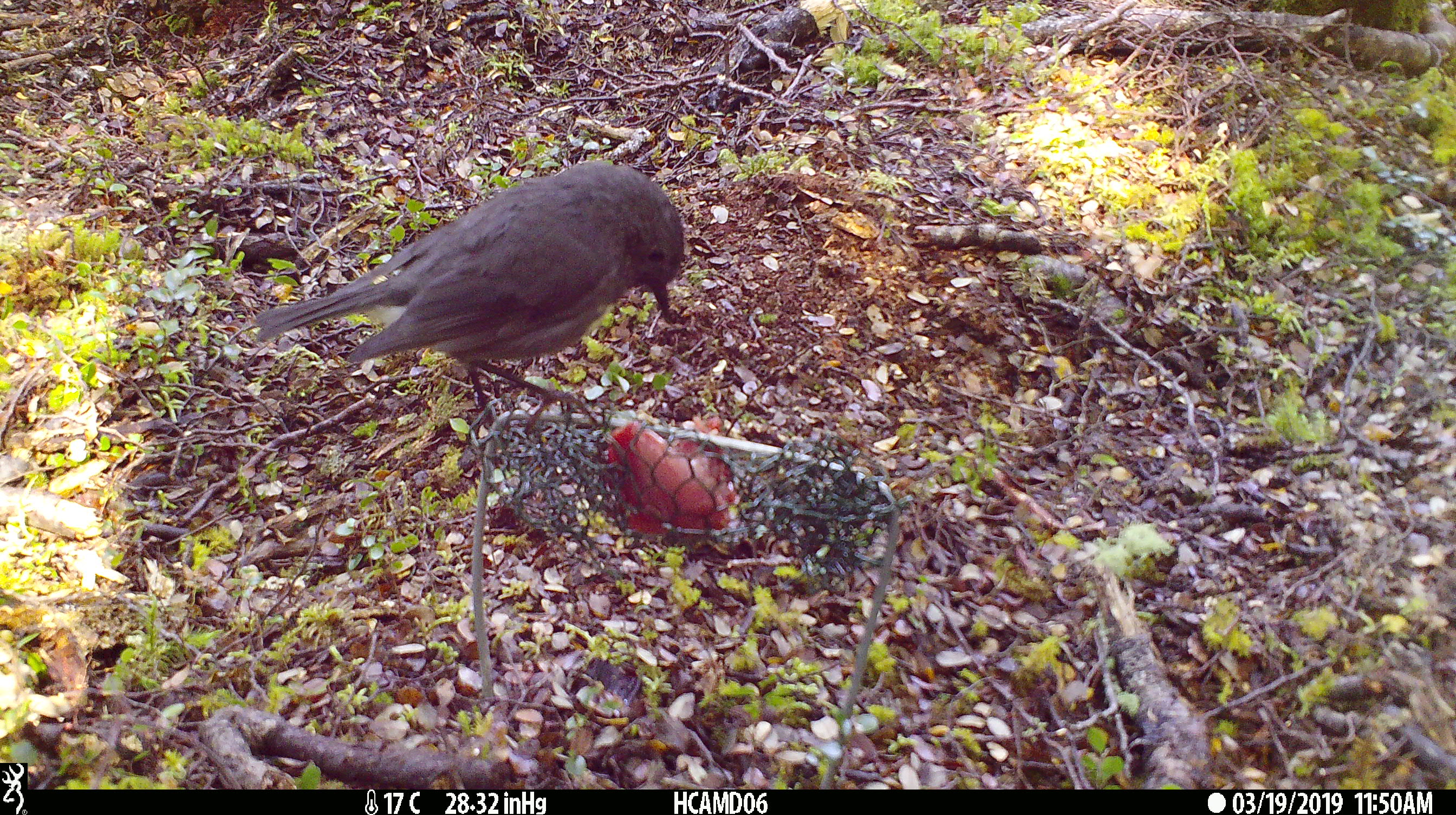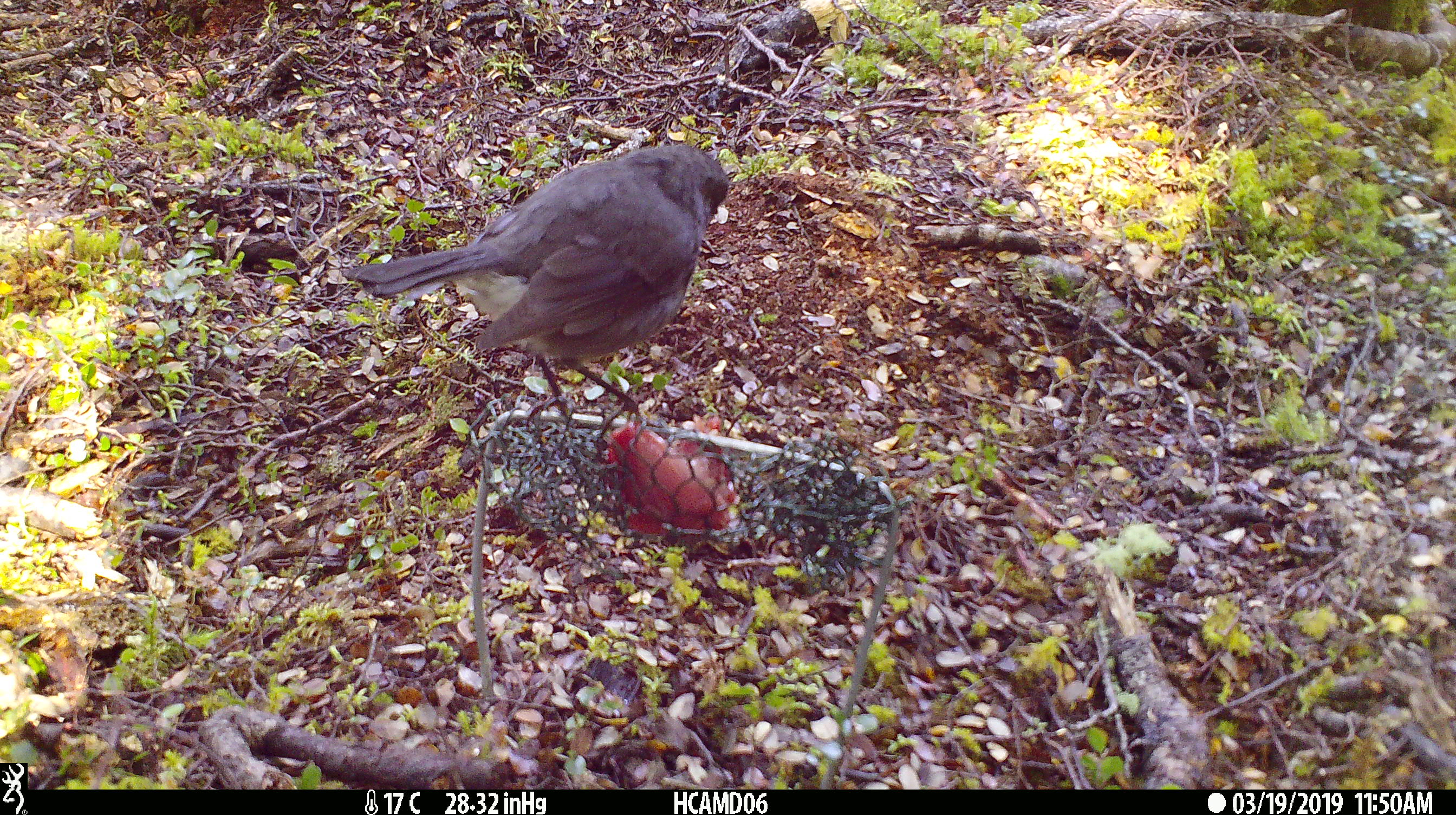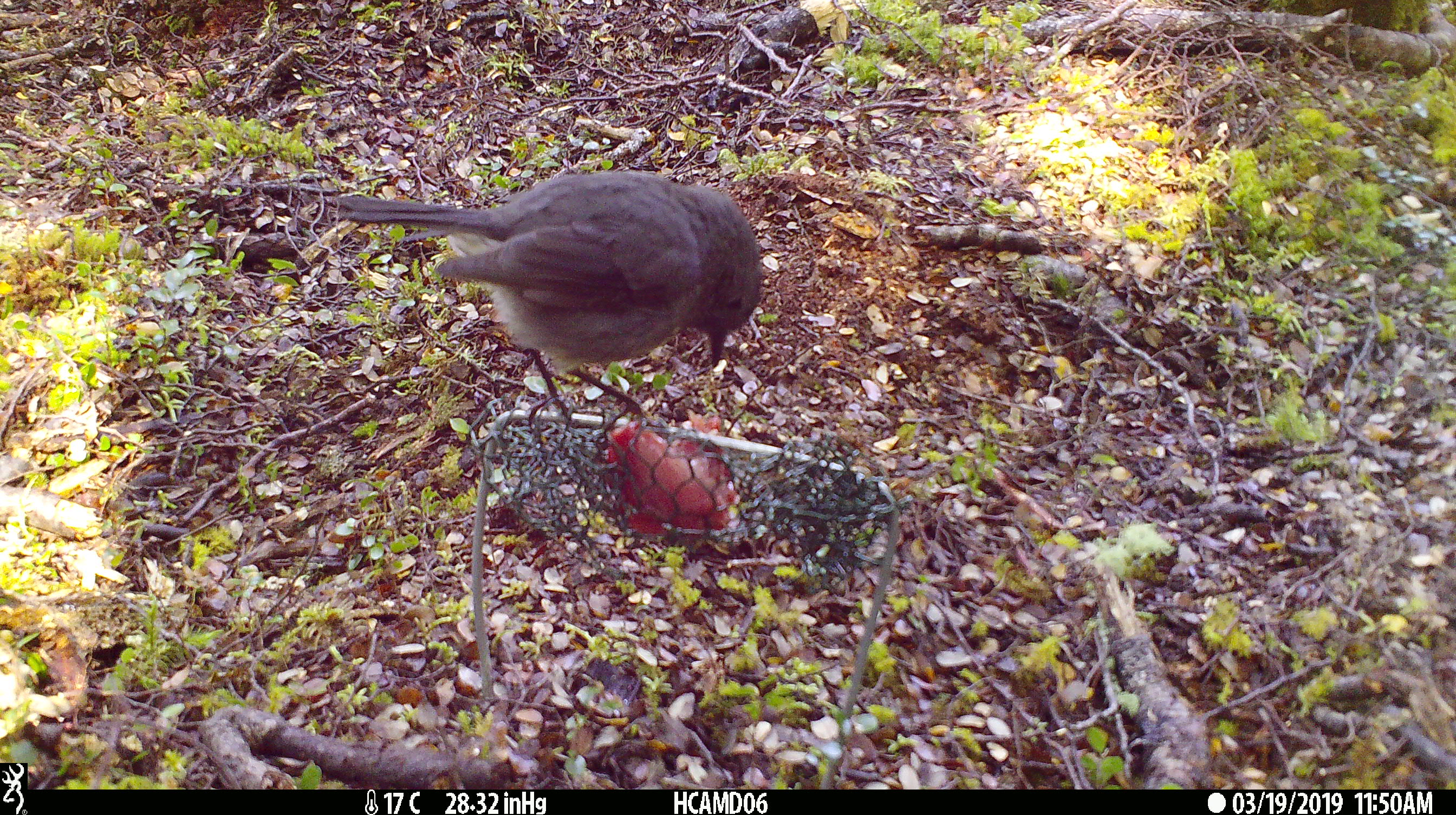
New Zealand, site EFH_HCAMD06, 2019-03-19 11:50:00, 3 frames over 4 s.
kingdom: Animalia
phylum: Chordata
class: Aves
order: Passeriformes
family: Petroicidae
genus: Petroica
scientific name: Petroica australis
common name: new zealand robin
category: robin